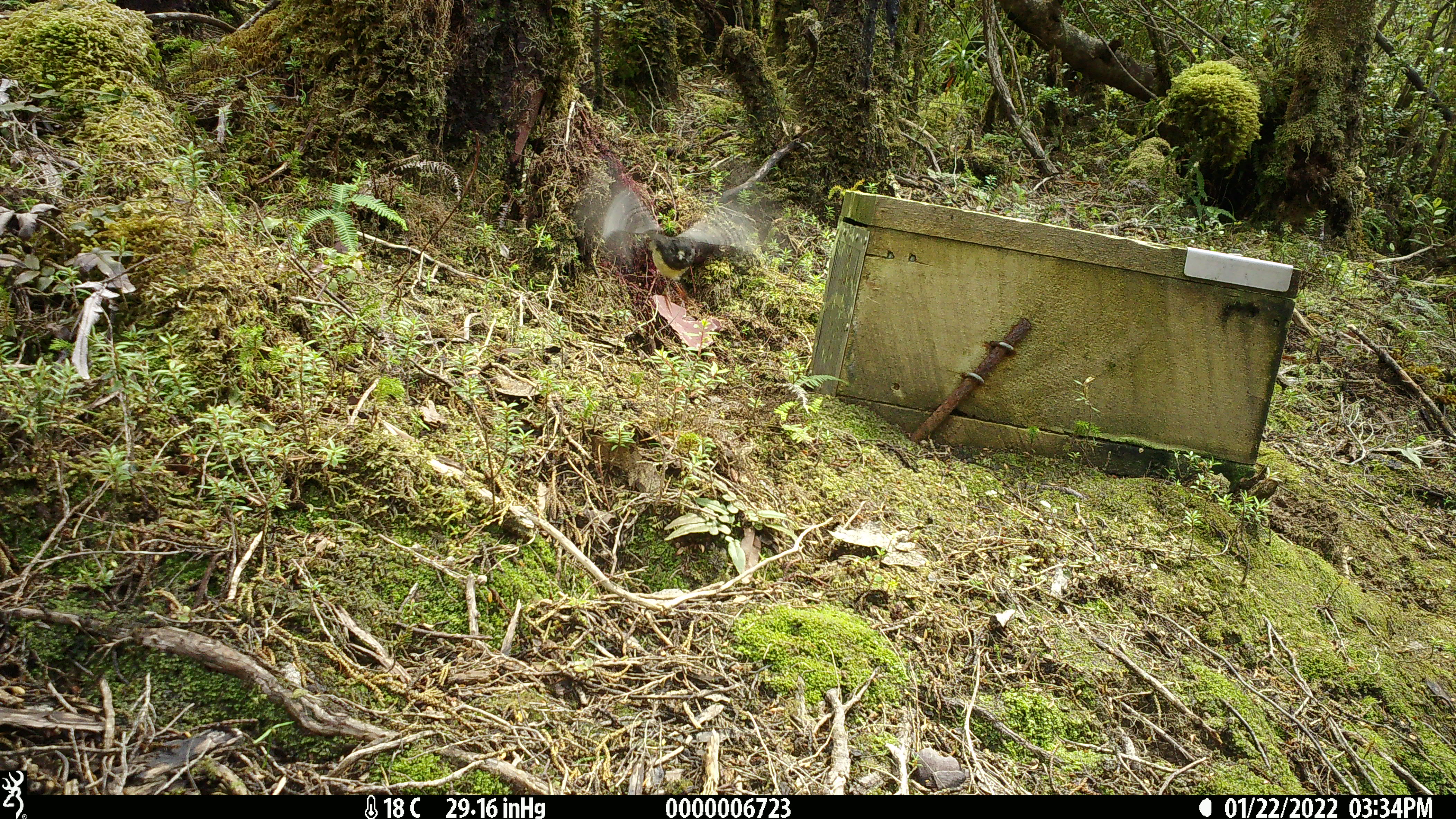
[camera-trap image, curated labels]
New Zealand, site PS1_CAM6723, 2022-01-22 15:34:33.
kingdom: Animalia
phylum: Chordata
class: Aves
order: Passeriformes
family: Petroicidae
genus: Petroica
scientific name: Petroica macrocephala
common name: tomtit